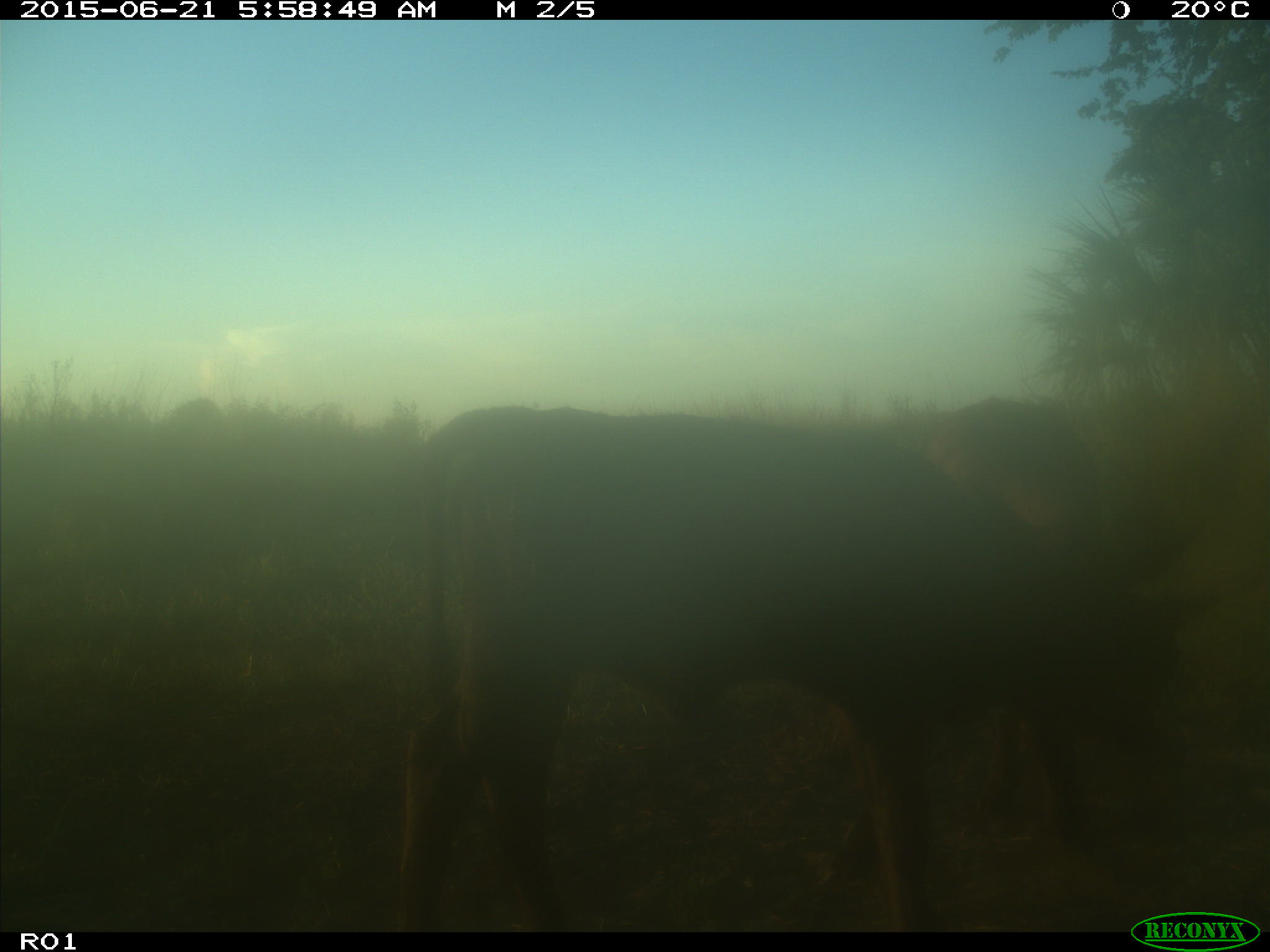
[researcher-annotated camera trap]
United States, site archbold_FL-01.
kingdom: Animalia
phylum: Chordata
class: Mammalia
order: Artiodactyla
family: Bovidae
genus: Bos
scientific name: Bos taurus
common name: domestic cow